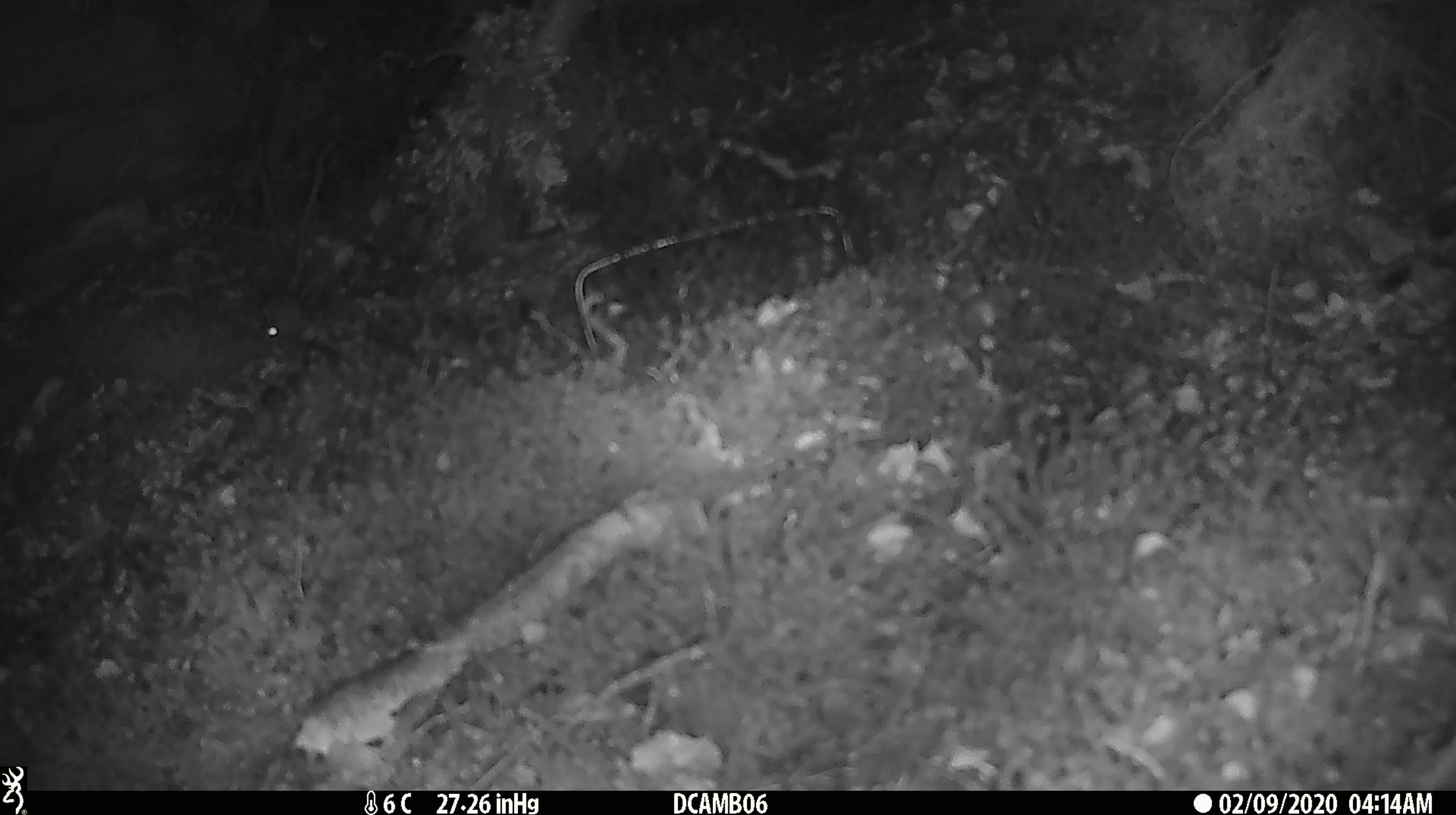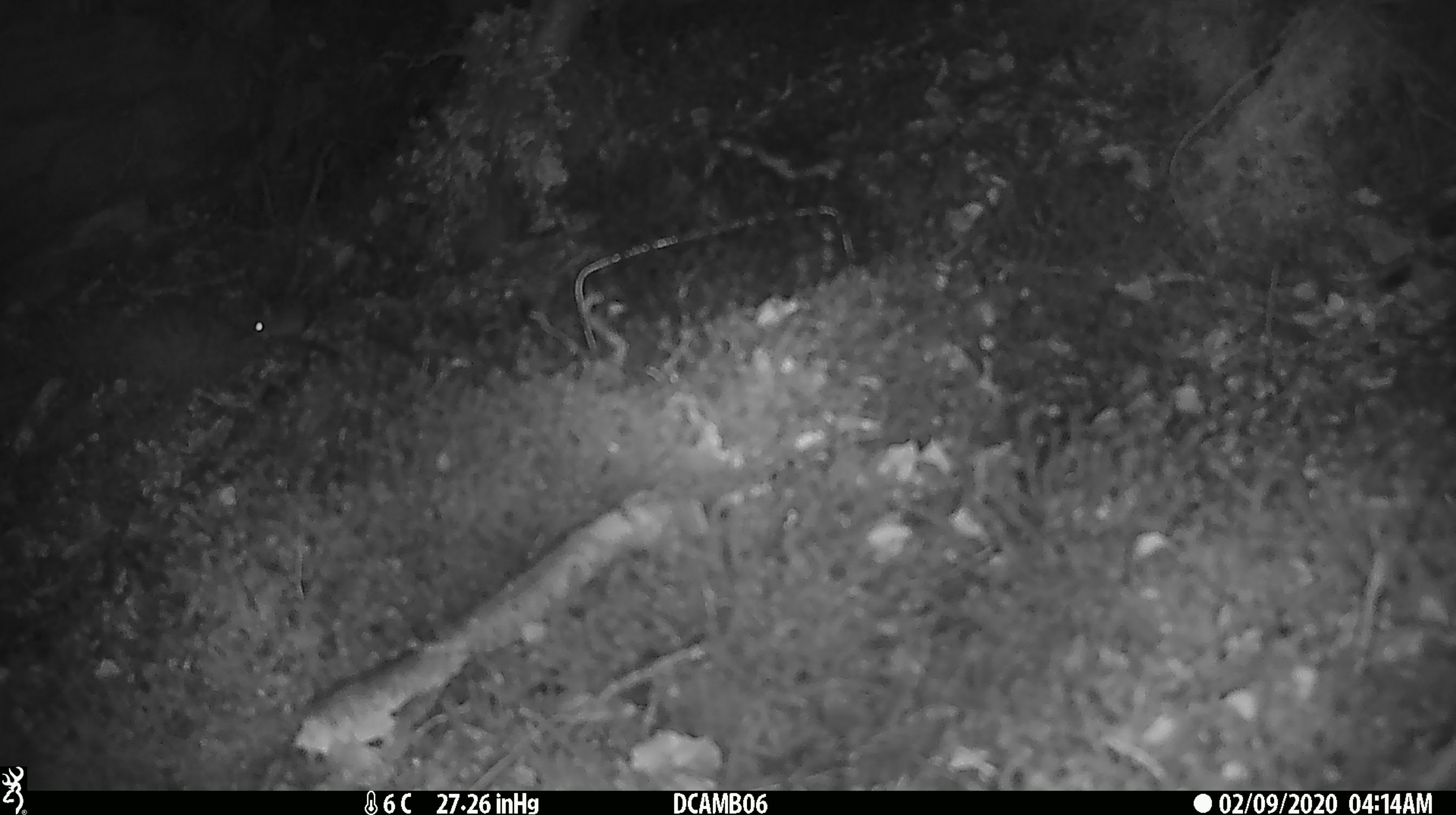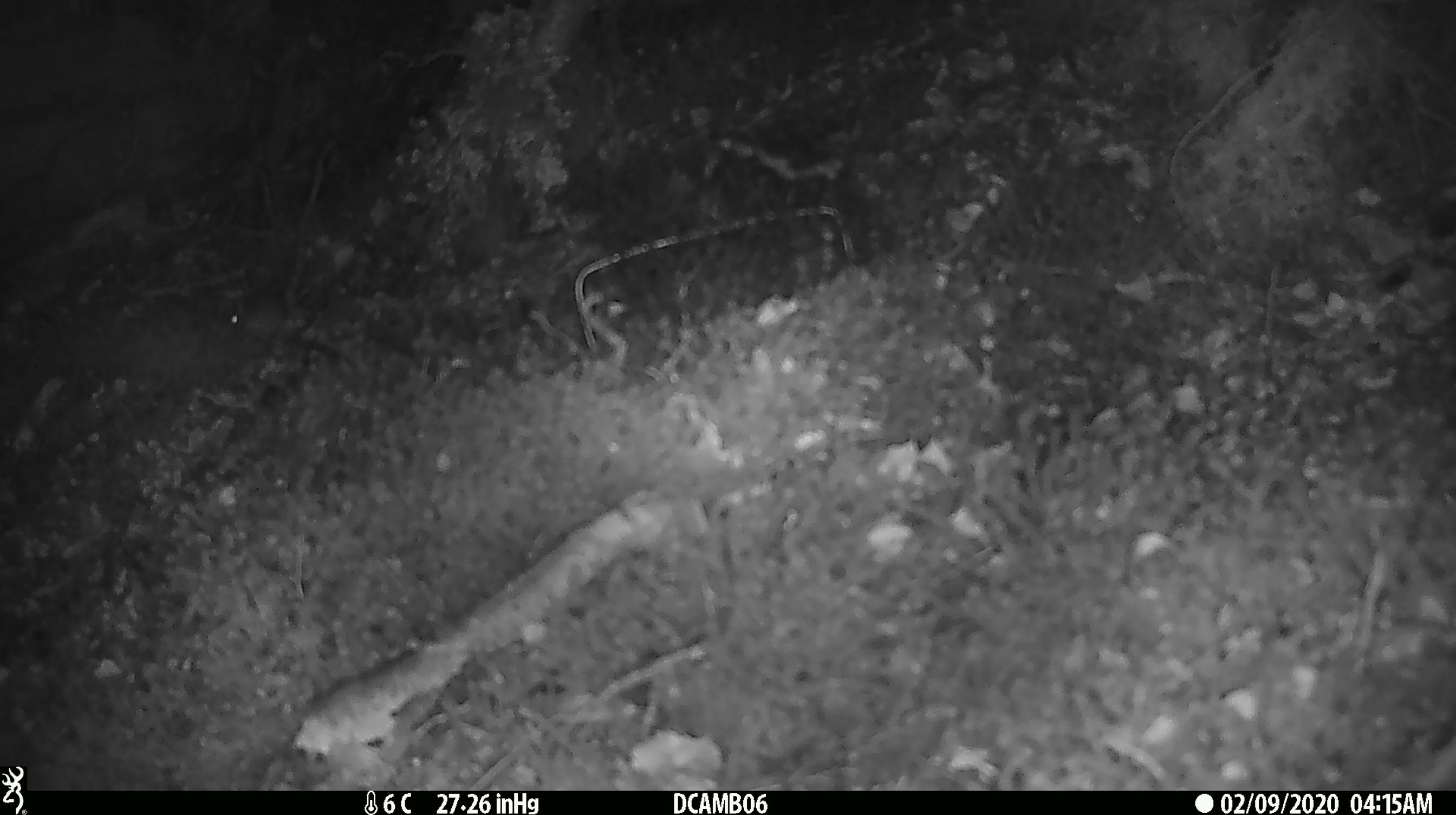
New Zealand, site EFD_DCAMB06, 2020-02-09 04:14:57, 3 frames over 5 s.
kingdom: Animalia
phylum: Chordata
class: Mammalia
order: Rodentia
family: Muridae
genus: Mus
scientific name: Mus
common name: mouse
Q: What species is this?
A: Mouse (Mus).